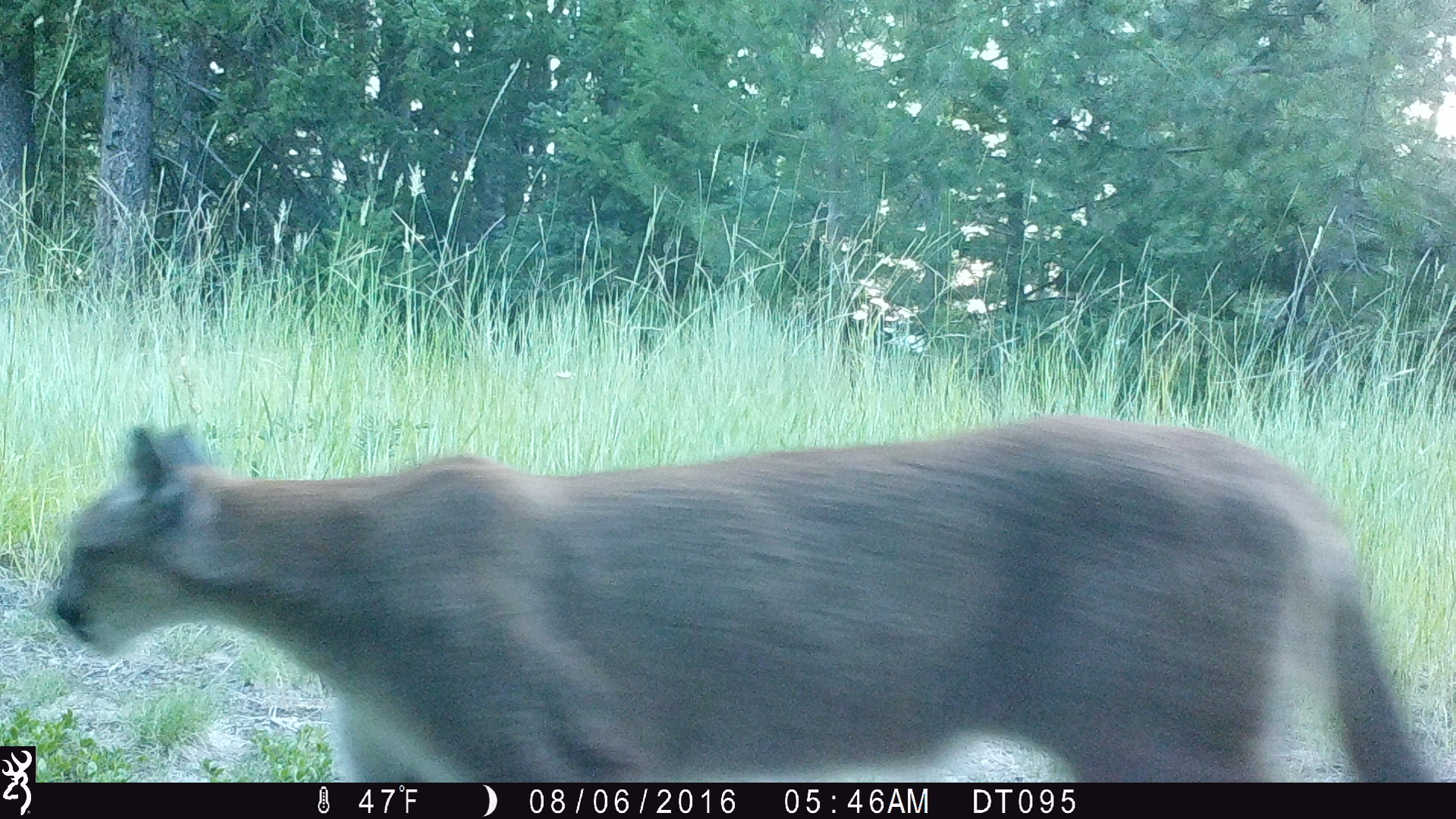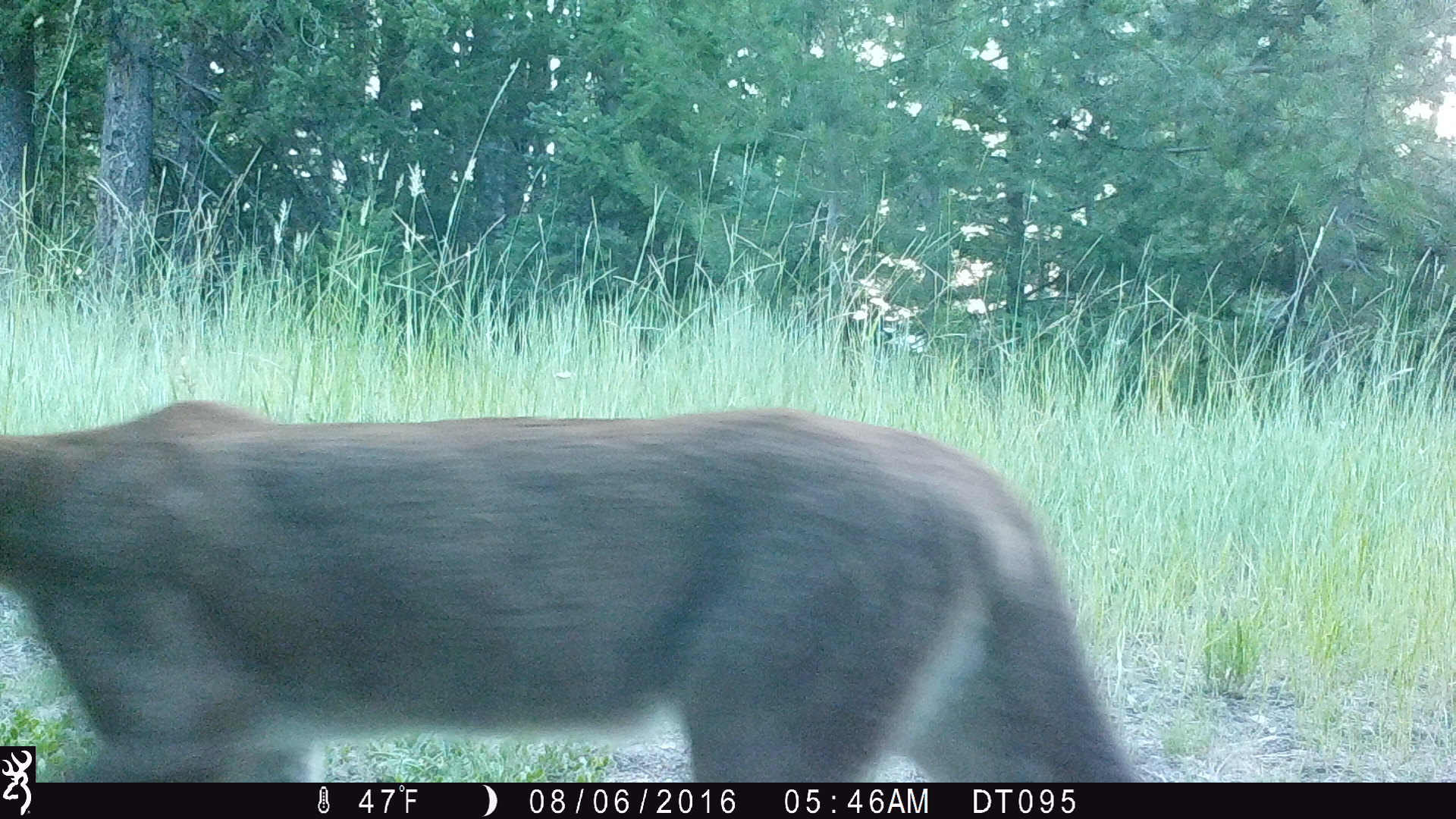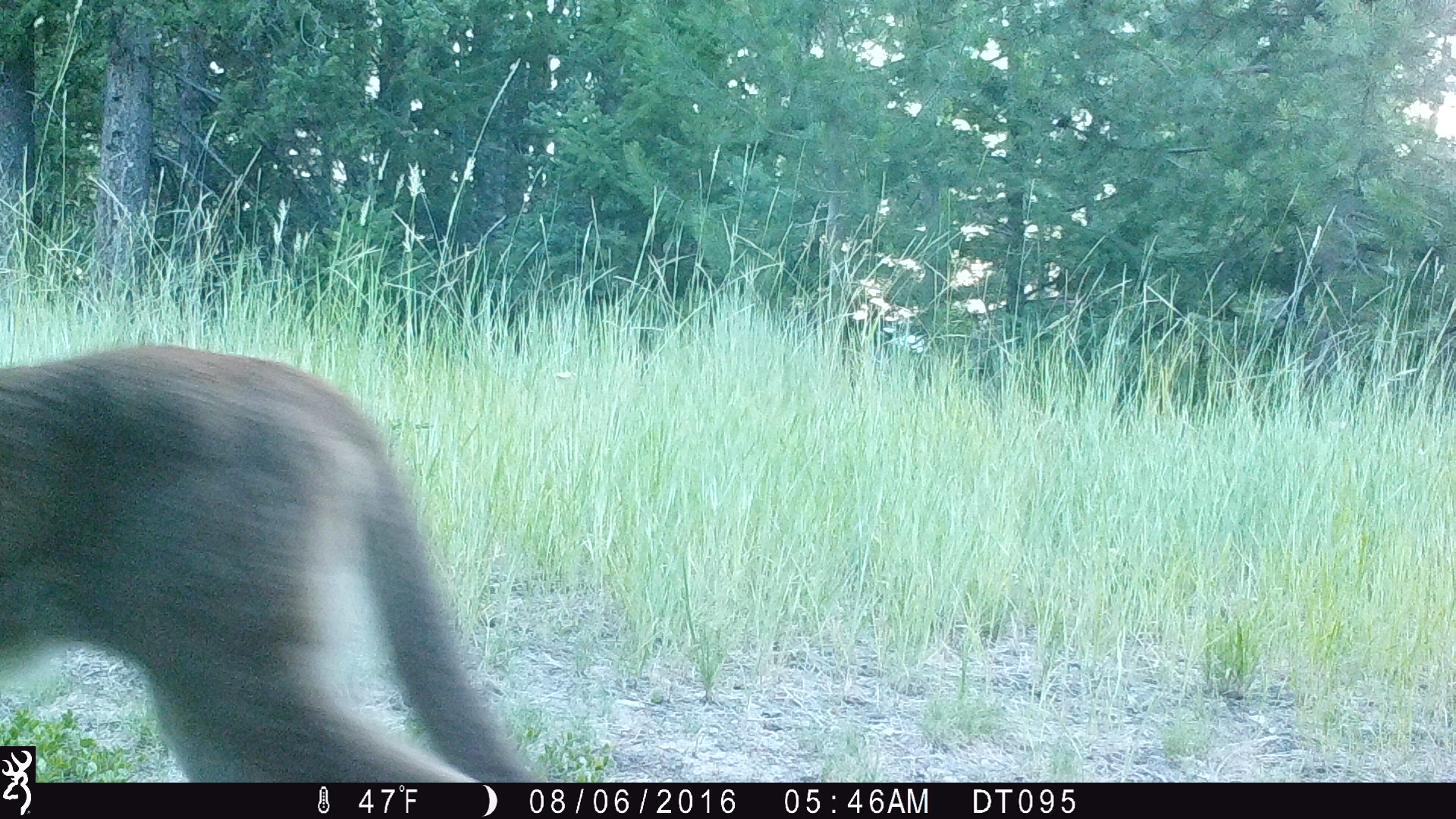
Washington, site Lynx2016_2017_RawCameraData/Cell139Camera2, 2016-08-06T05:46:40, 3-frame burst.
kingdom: Animalia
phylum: Chordata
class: Mammalia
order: Carnivora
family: Felidae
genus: Puma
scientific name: Puma concolor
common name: mountain lion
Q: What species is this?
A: Puma concolor (mountain lion).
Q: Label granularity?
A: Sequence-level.